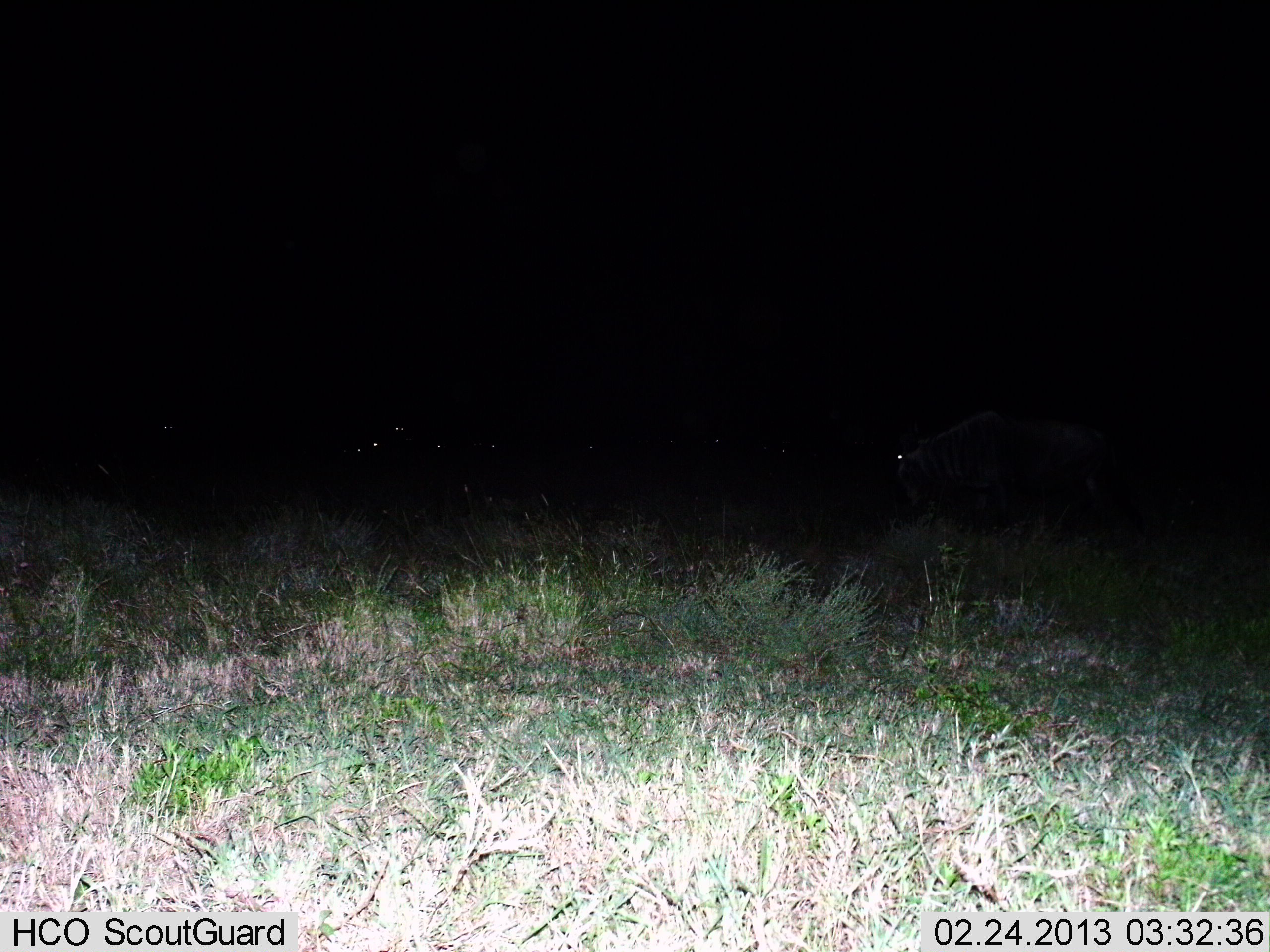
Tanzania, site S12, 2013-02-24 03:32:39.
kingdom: Animalia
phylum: Chordata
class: Mammalia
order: Artiodactyla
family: Bovidae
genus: Connochaetes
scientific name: Connochaetes taurinus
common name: blue wildebeest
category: wildebeest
Wildebeest (blue wildebeest) (Connochaetes taurinus), count 2. Behavior (volunteer vote fractions): standing 58%, resting 0%, moving 42%, interacting 0%. Young present (vote fraction): 0%. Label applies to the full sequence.